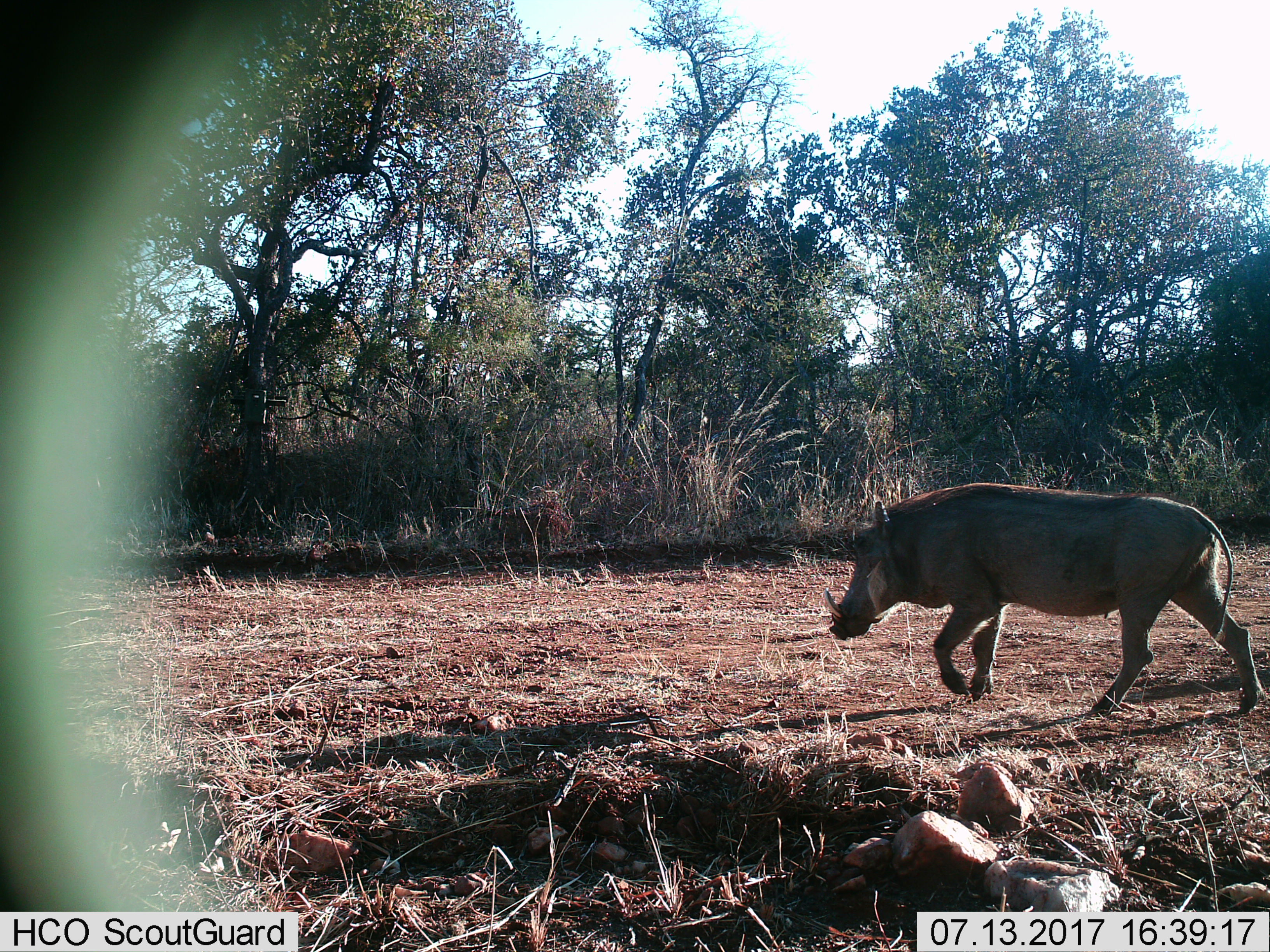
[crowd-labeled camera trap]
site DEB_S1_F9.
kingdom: Animalia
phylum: Chordata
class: Mammalia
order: Artiodactyla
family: Suidae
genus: Phacochoerus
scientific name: Phacochoerus africanus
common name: warthog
Warthog (Phacochoerus africanus), count 1. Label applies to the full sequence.